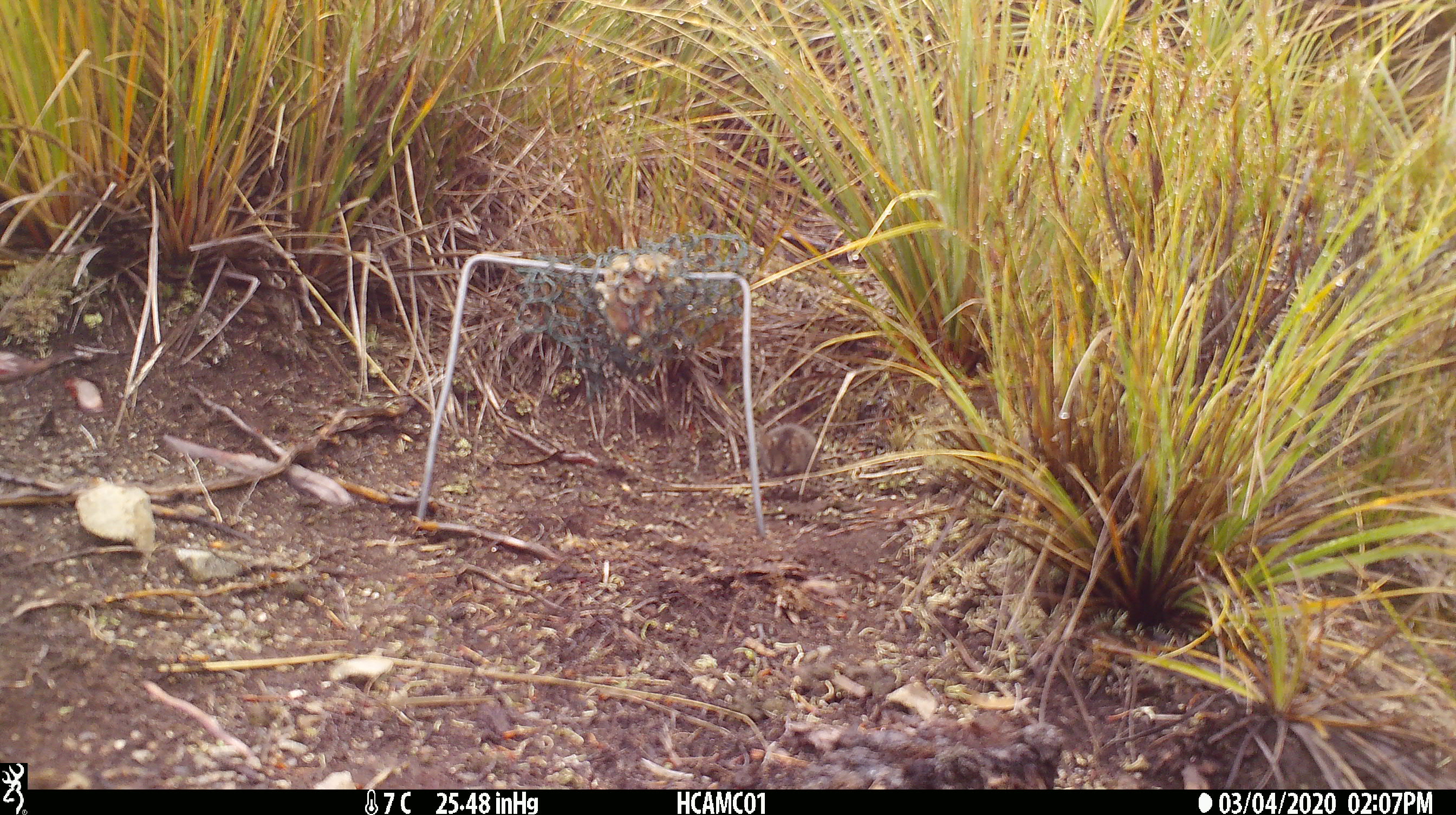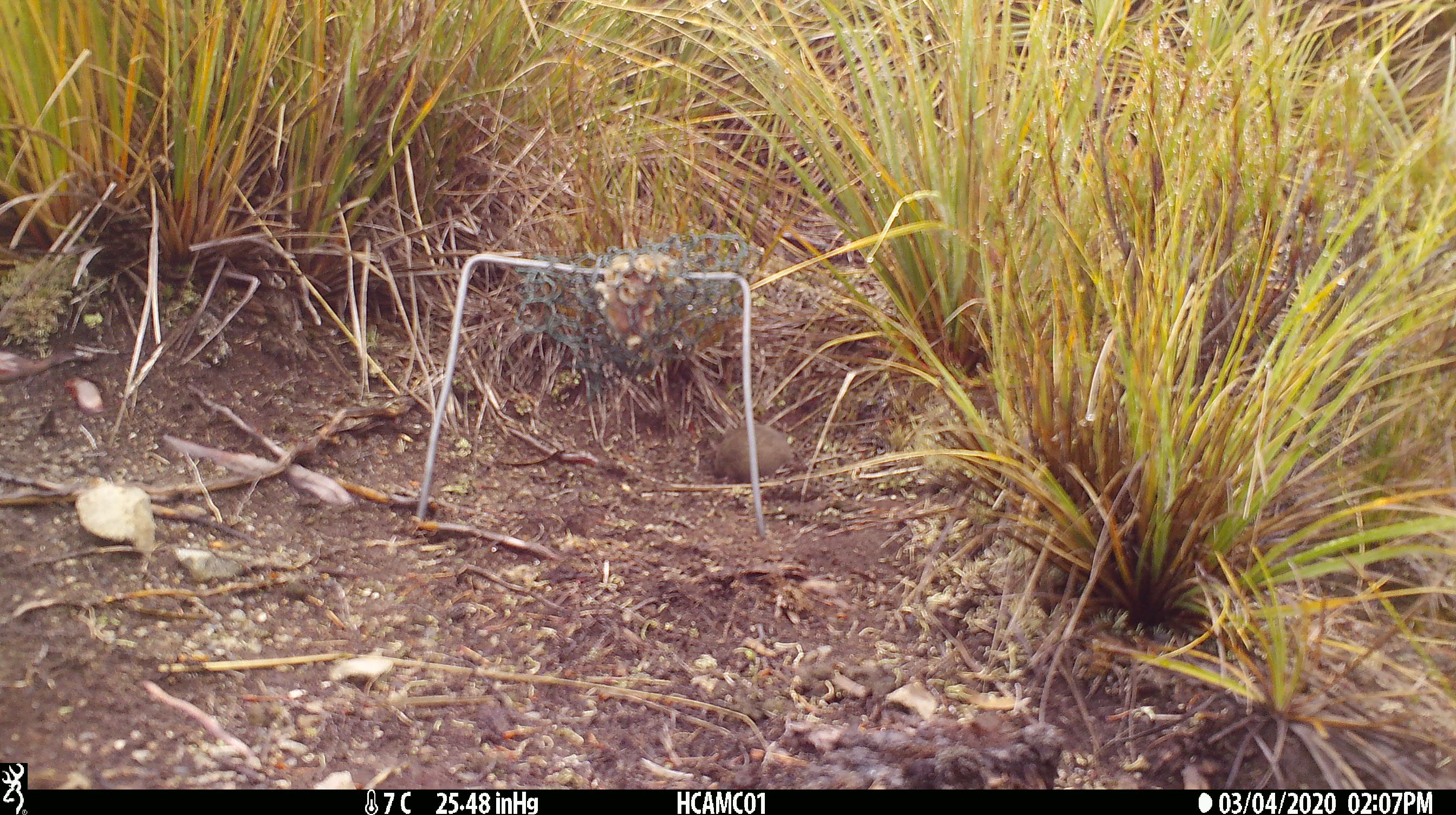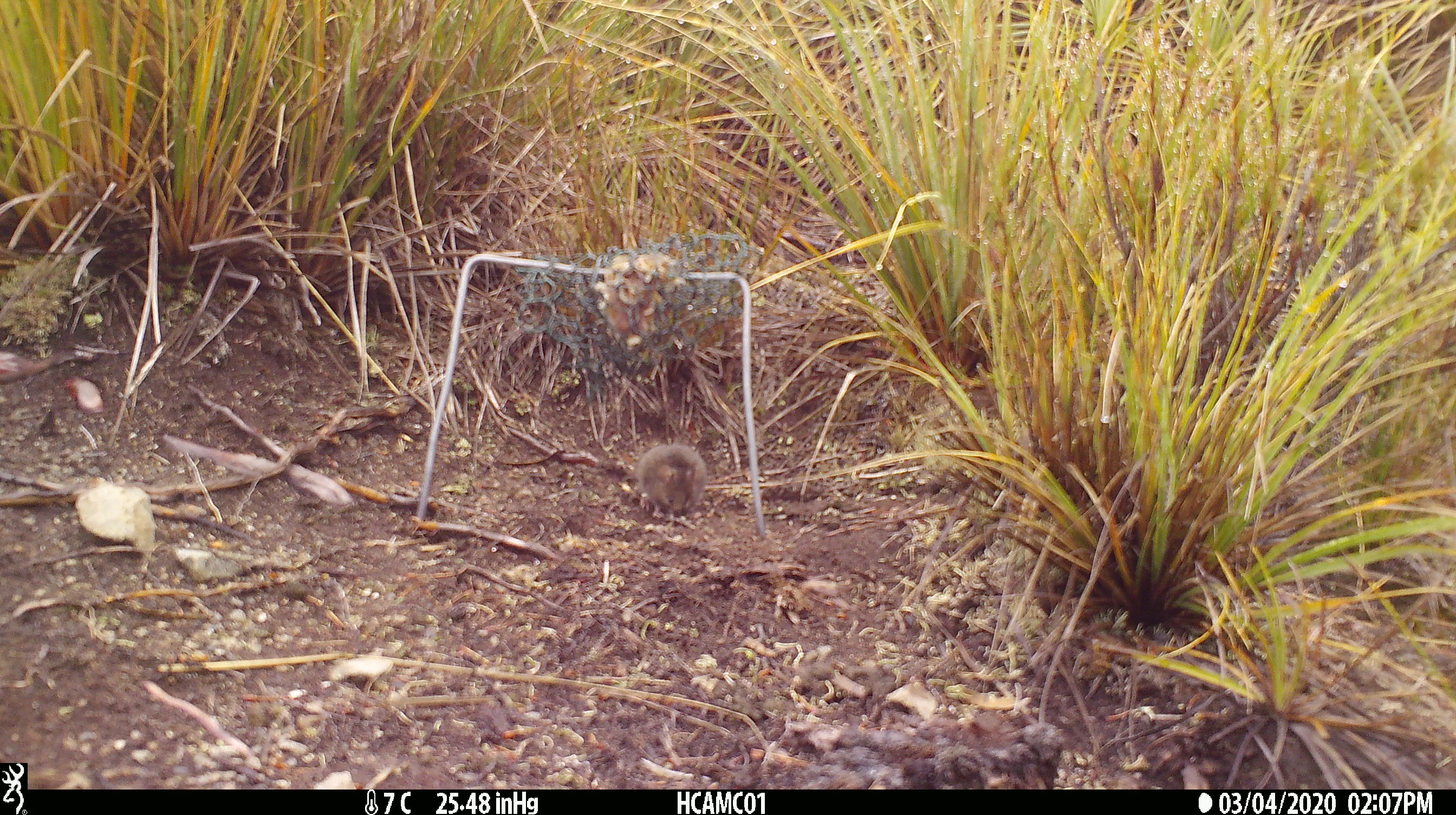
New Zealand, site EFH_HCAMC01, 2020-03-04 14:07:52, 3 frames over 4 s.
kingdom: Animalia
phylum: Chordata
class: Mammalia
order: Rodentia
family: Muridae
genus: Mus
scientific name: Mus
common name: mouse